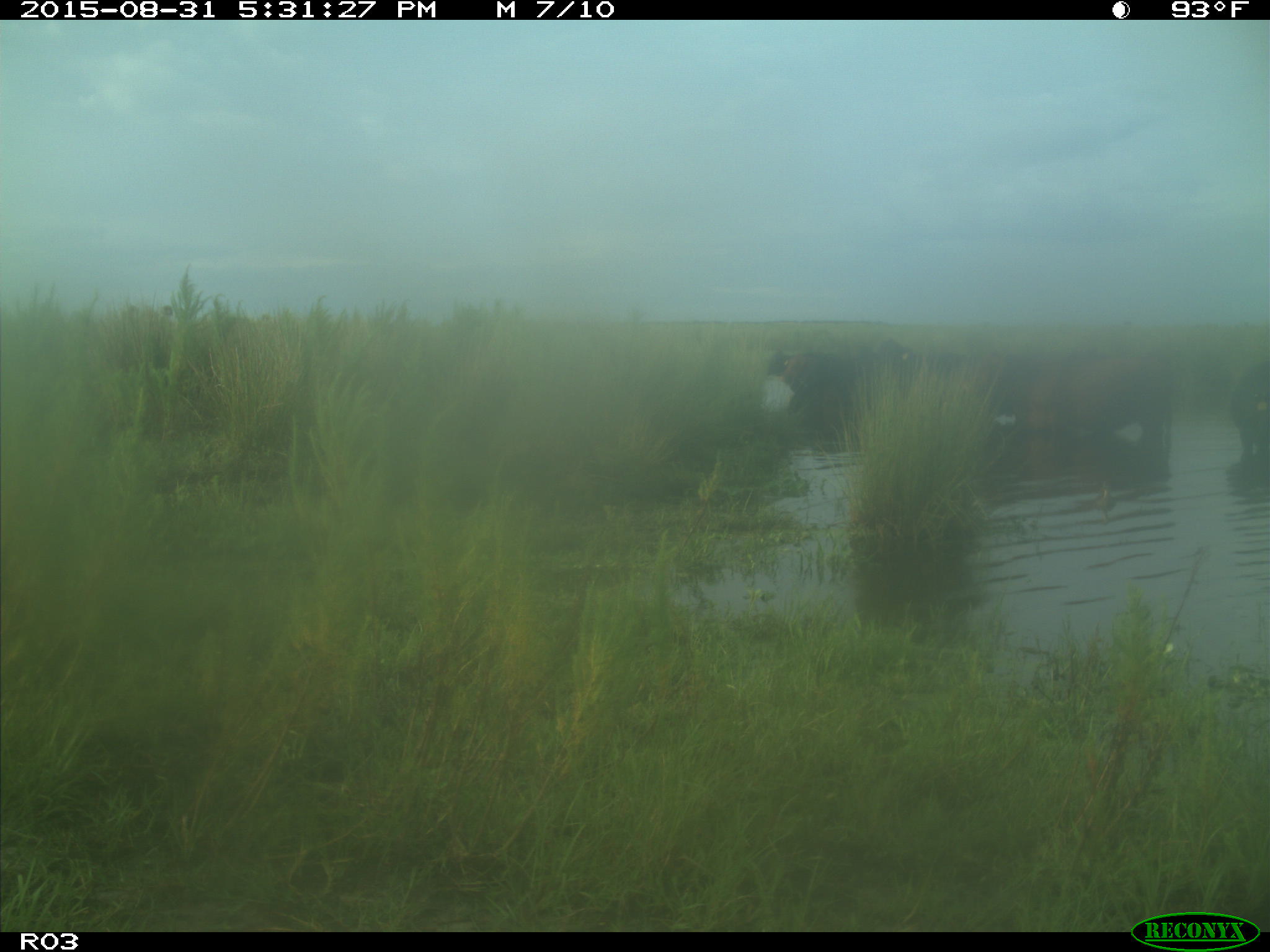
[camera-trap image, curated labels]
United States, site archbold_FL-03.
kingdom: Animalia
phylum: Chordata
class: Mammalia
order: Artiodactyla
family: Bovidae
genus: Bos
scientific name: Bos taurus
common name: domestic cow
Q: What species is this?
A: Bos taurus (domestic cow).